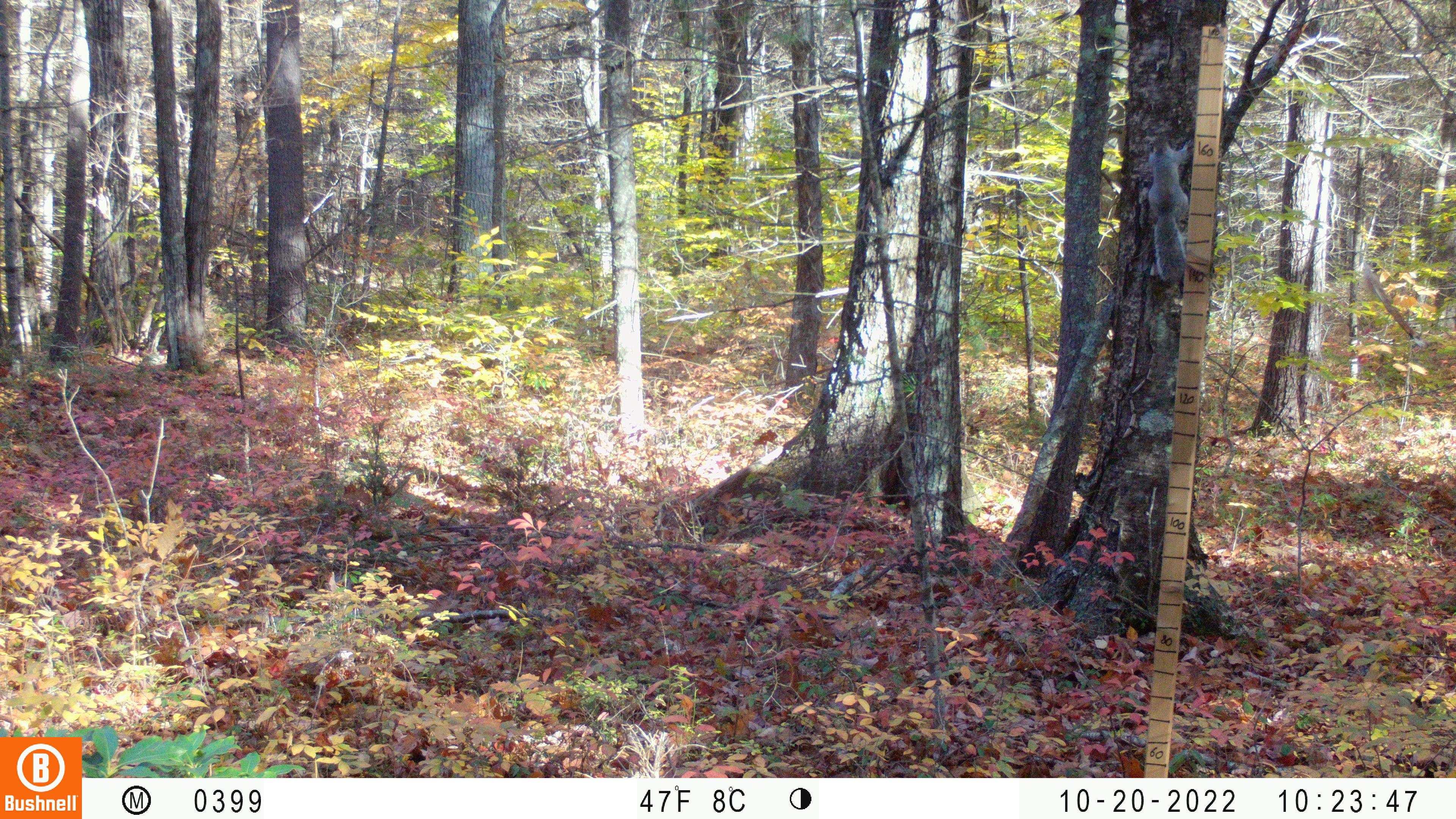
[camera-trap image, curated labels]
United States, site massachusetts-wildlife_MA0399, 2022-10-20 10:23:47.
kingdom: Animalia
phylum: Chordata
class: Mammalia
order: Rodentia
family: Sciuridae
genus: Sciurus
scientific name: Sciurus carolinensis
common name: gray squirrel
Gray squirrel (Sciurus carolinensis).